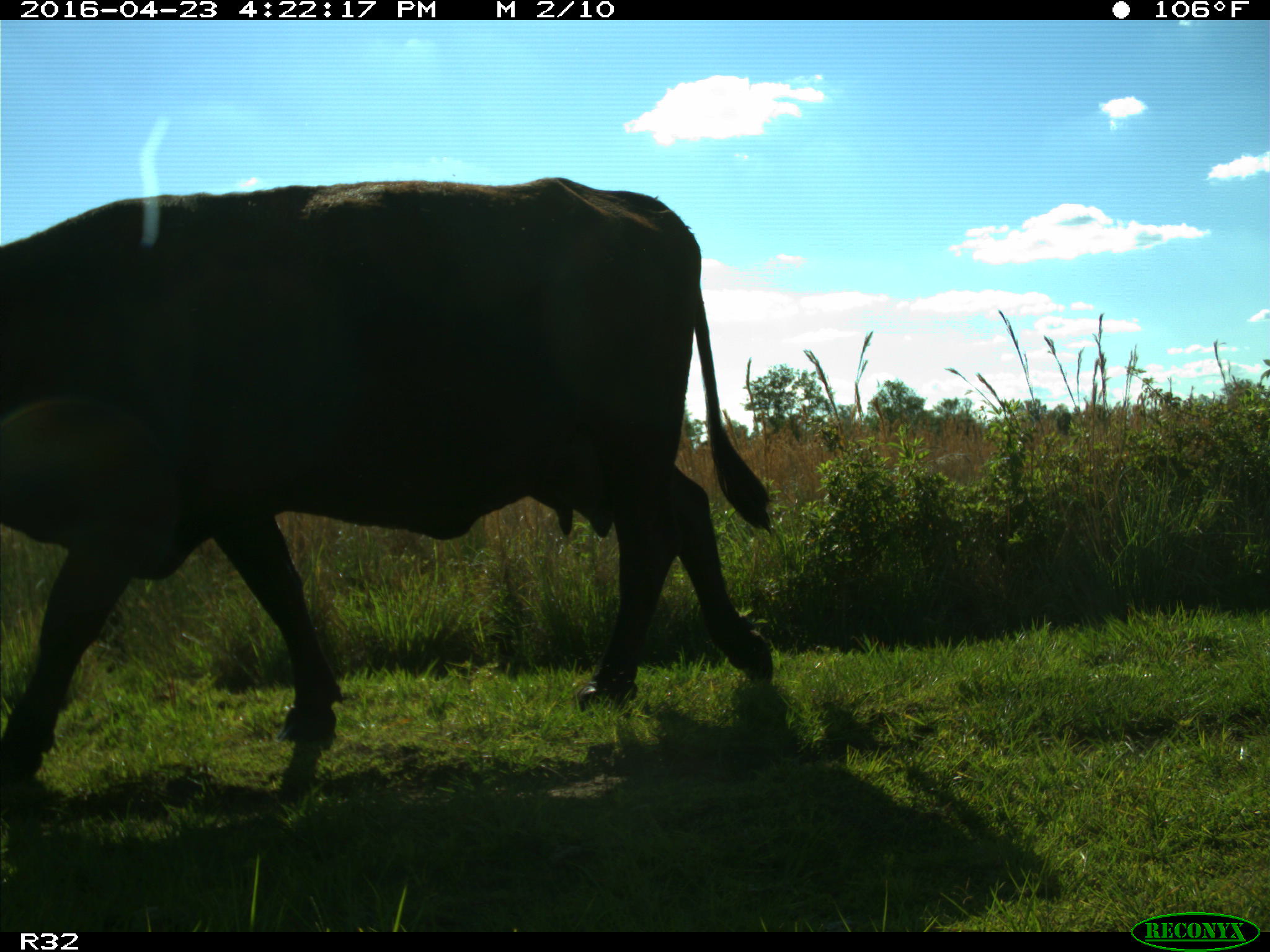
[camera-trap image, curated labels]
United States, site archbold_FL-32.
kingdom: Animalia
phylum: Chordata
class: Mammalia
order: Artiodactyla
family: Bovidae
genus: Bos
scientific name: Bos taurus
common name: domestic cow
Bos taurus (domestic cow).